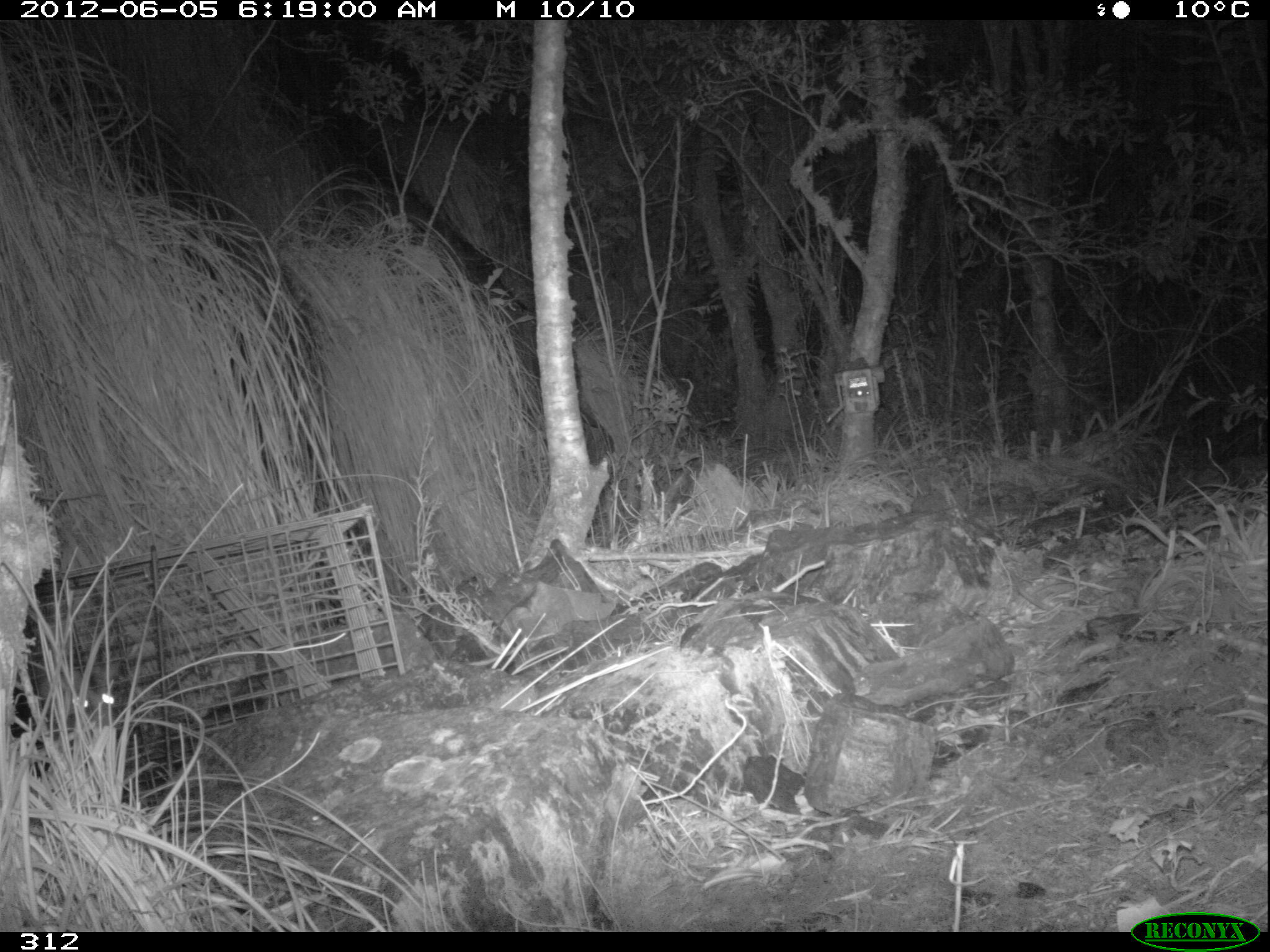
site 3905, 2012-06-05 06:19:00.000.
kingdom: Animalia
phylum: Chordata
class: Mammalia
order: Didelphimorphia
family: Didelphidae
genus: Didelphis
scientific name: Didelphis pernigra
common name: andean white-eared opossum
Didelphis pernigra (andean white-eared opossum).